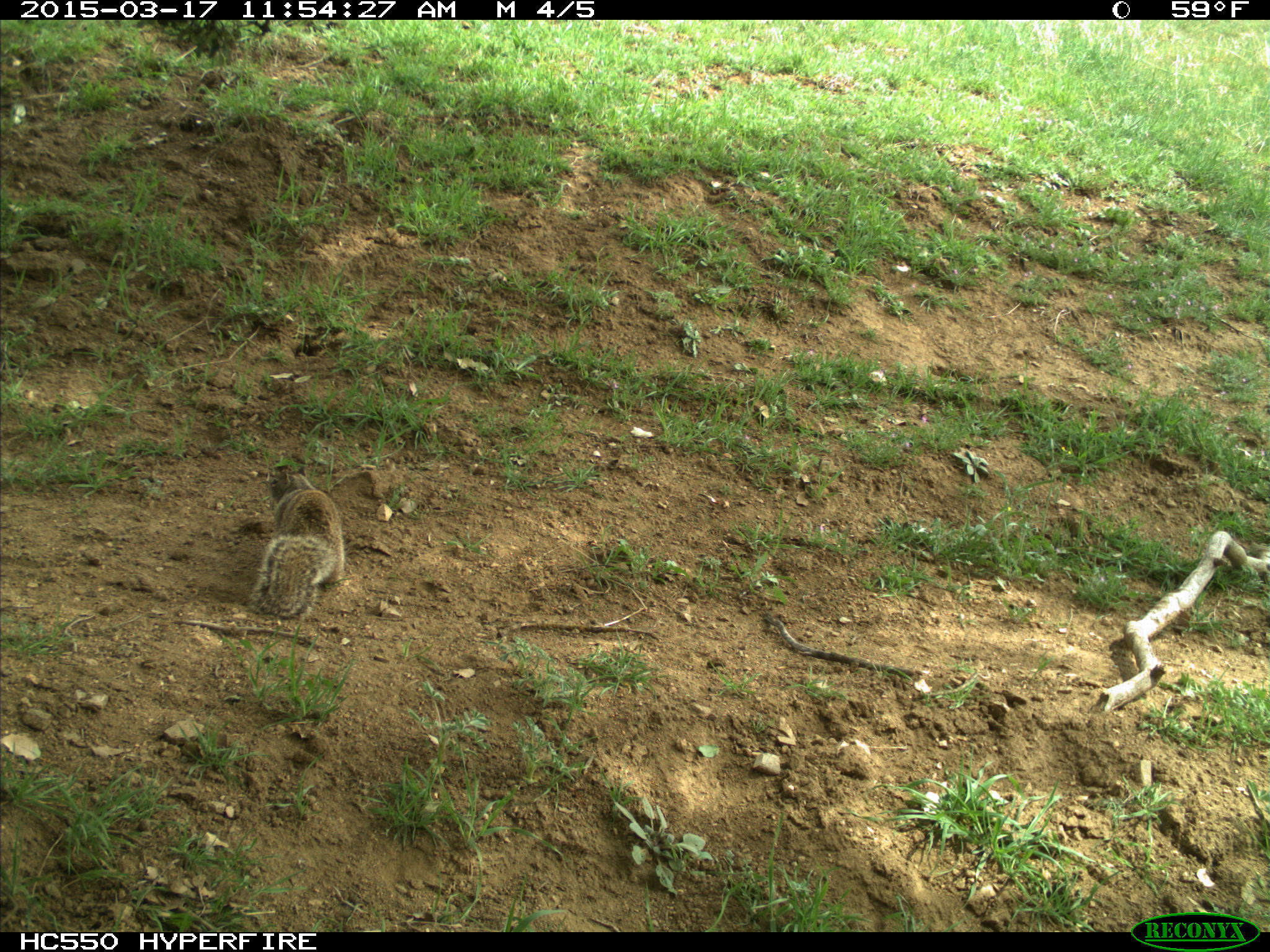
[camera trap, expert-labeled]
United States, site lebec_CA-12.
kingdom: Animalia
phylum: Chordata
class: Mammalia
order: Rodentia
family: Sciuridae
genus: Otospermophilus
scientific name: Otospermophilus beecheyi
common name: california ground squirrel